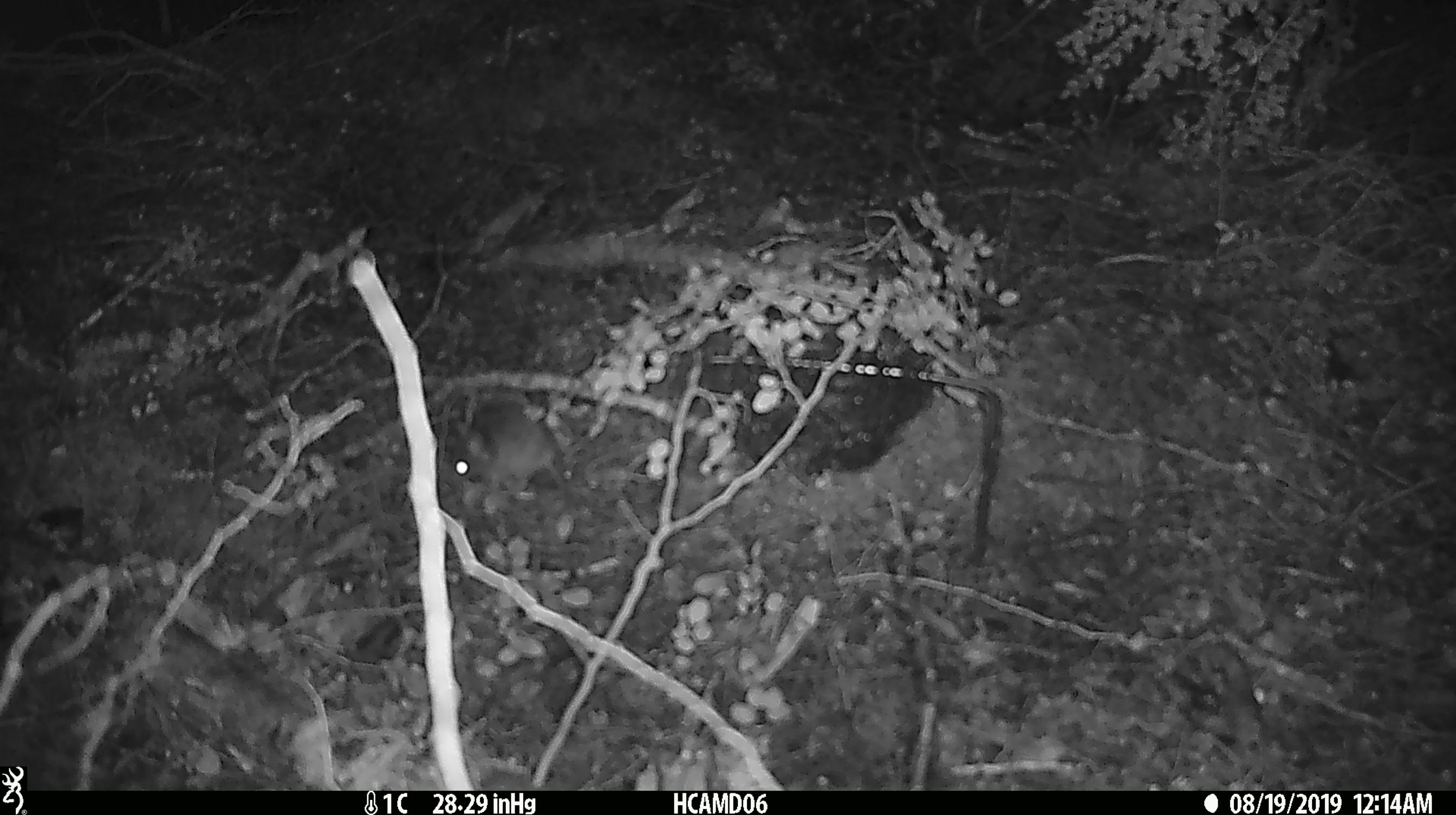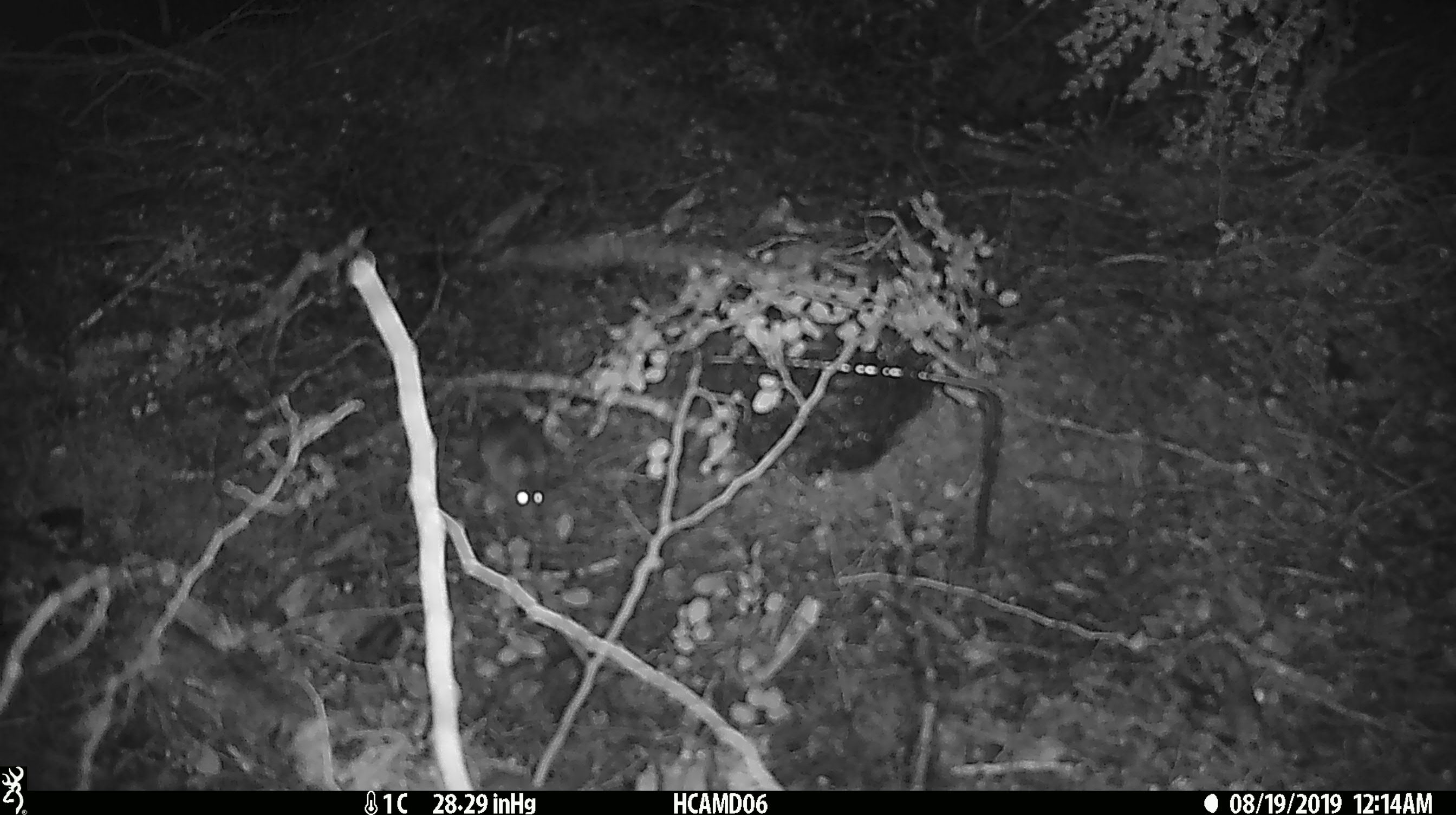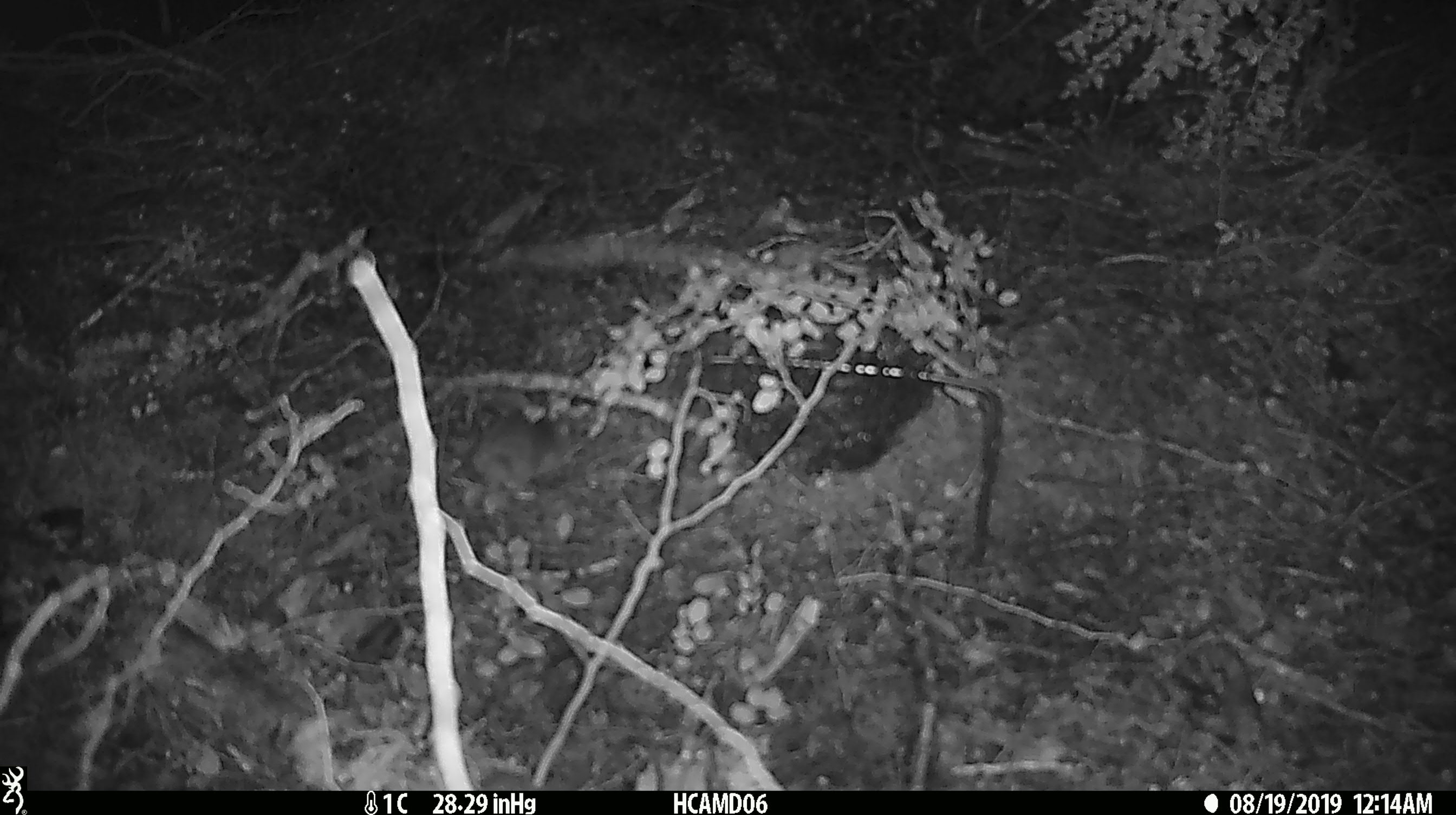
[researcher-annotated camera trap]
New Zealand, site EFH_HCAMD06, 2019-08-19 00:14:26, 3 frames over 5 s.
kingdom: Animalia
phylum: Chordata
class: Mammalia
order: Rodentia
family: Muridae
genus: Mus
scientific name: Mus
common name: mouse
Mouse (Mus).